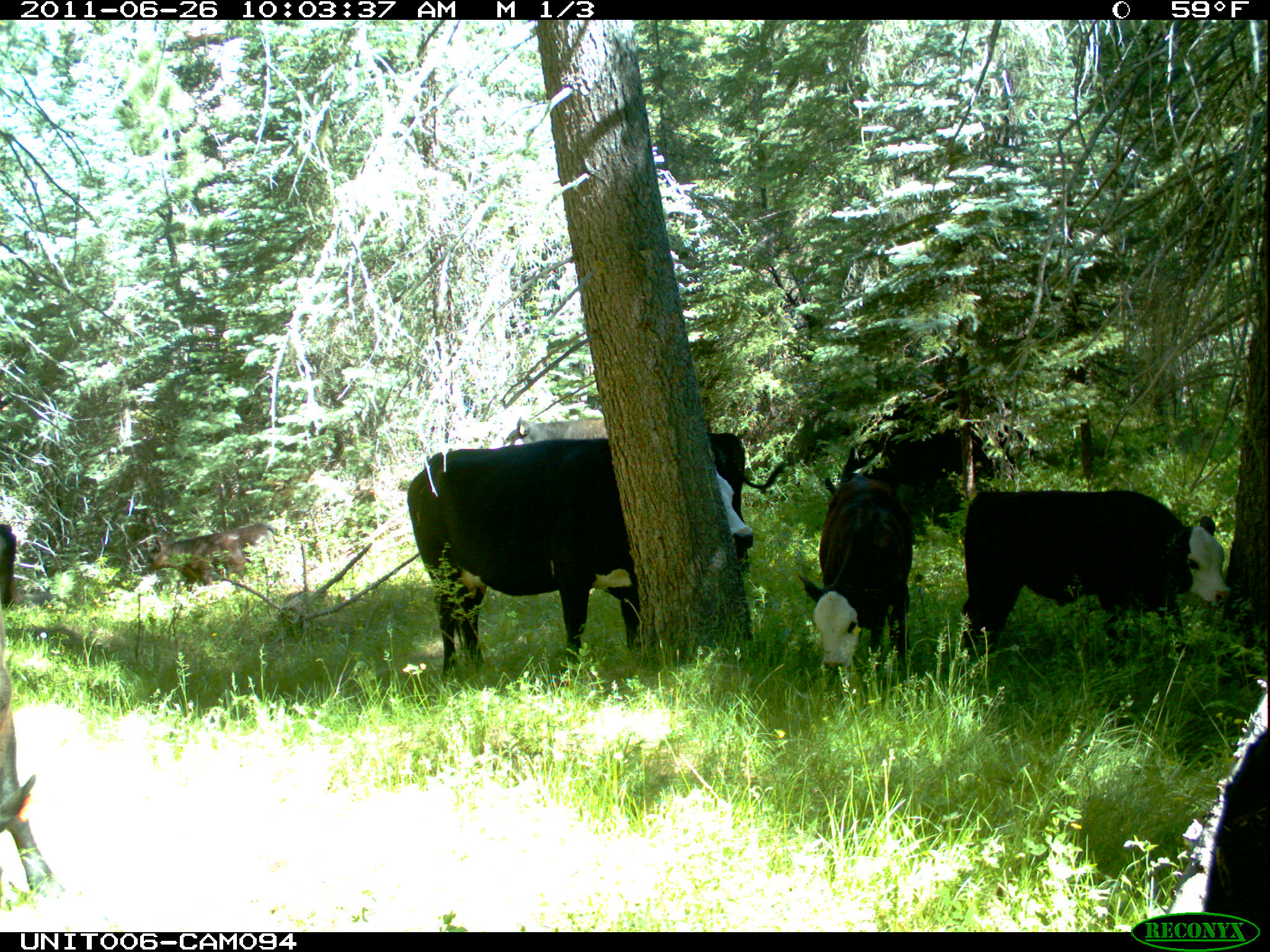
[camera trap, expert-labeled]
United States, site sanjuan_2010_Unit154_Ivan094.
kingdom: Animalia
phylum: Chordata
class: Mammalia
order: Artiodactyla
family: Bovidae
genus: Bos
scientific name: Bos taurus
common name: domestic cow